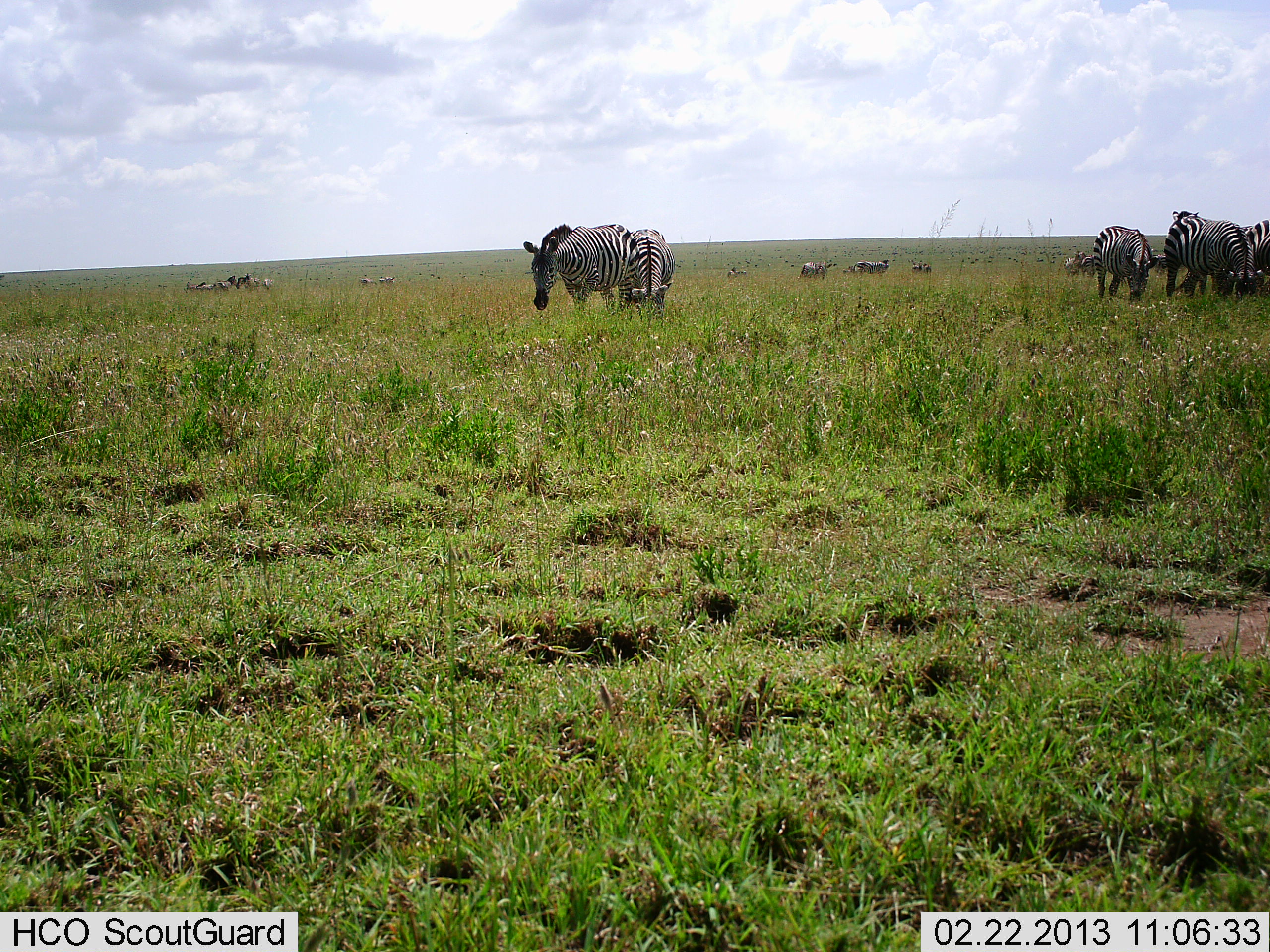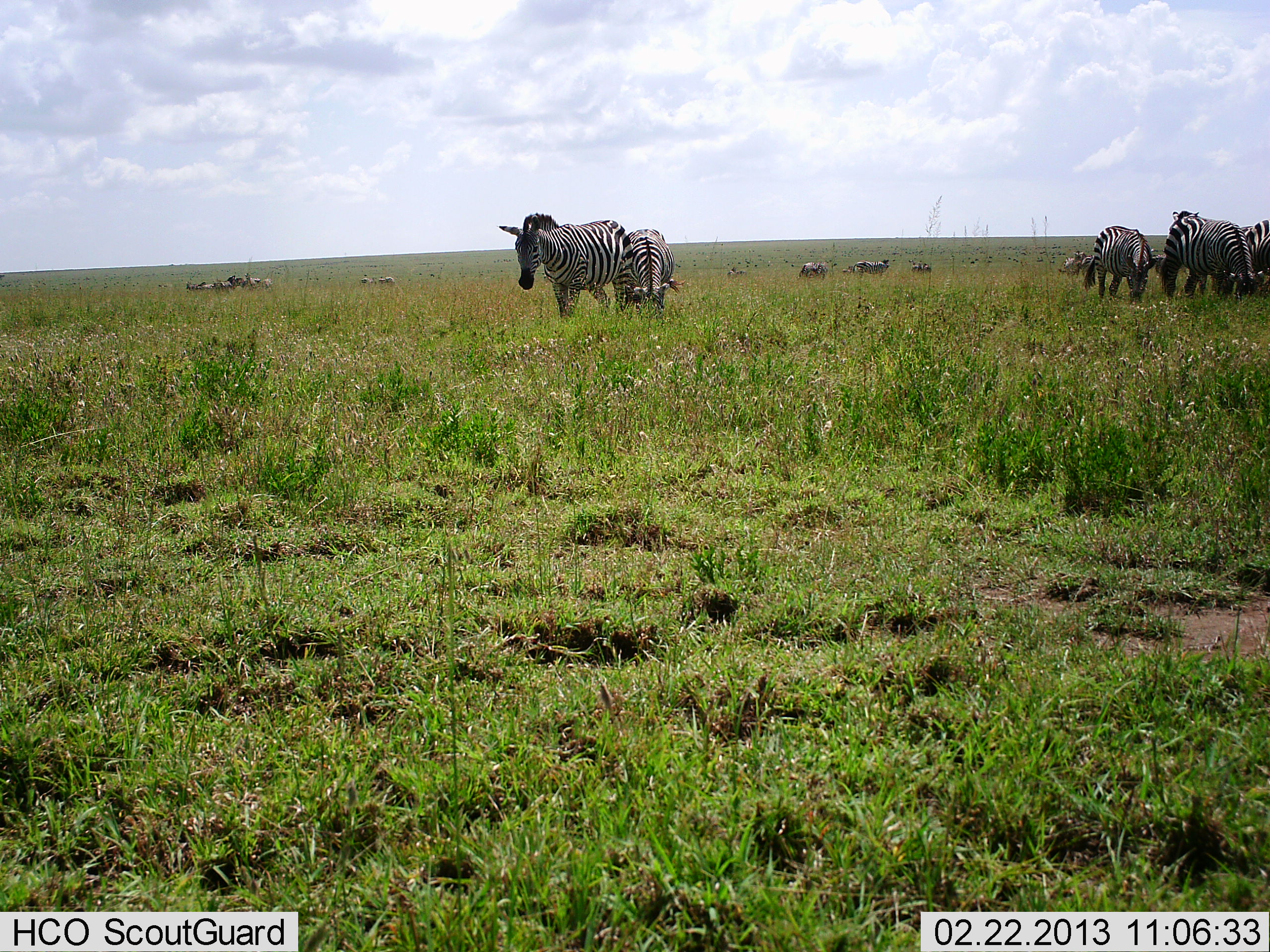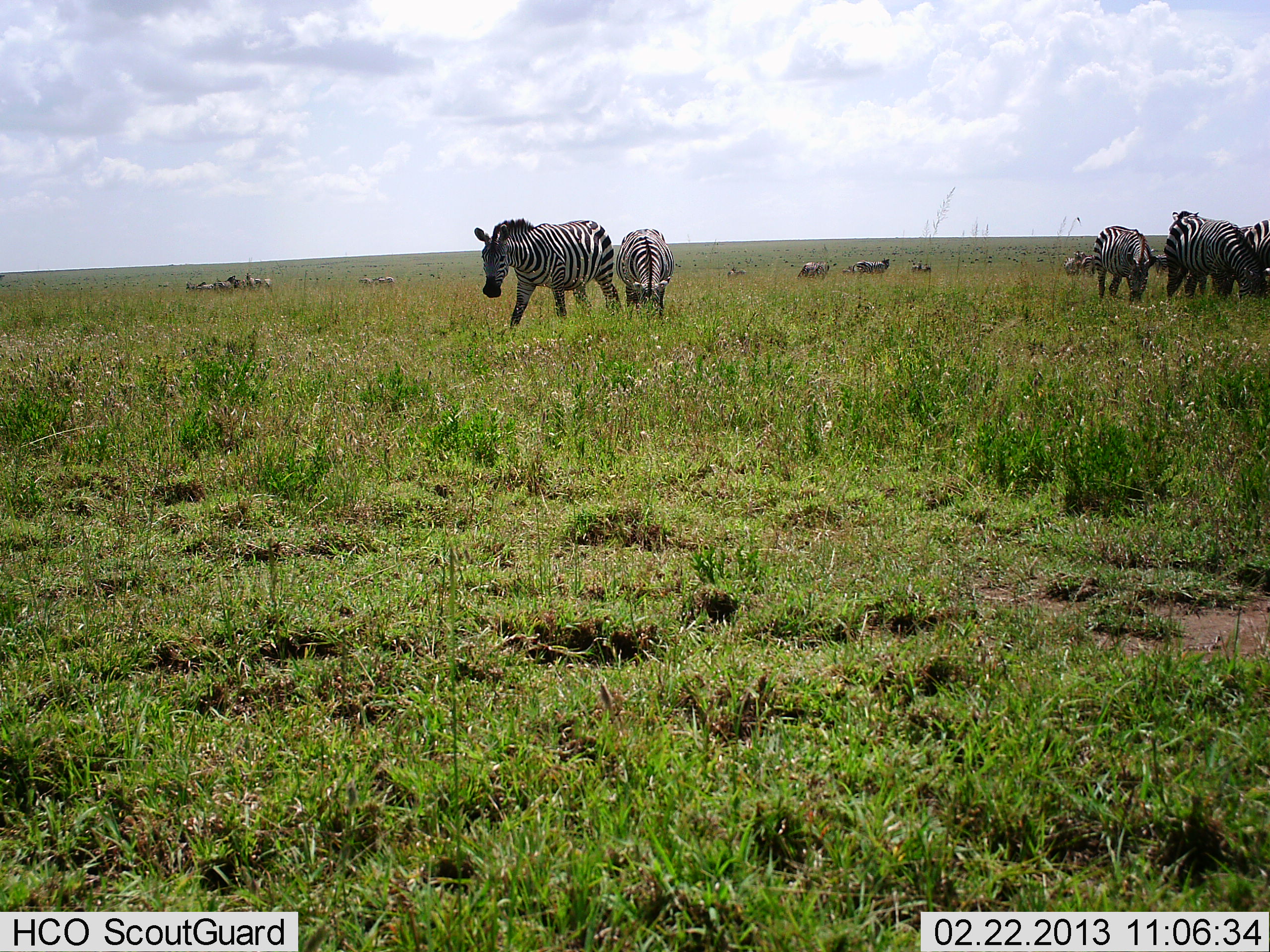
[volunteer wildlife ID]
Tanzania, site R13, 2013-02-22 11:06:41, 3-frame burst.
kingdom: Animalia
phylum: Chordata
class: Mammalia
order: Perissodactyla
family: Equidae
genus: Equus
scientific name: Equus quagga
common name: plains zebra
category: zebra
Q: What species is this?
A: Zebra (plains zebra) (Equus quagga).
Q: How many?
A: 8.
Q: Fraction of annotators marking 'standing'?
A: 66%.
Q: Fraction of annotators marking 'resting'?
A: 0%.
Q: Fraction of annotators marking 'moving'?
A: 46%.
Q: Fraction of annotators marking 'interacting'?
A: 3%.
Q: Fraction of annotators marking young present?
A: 0%.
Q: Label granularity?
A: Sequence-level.